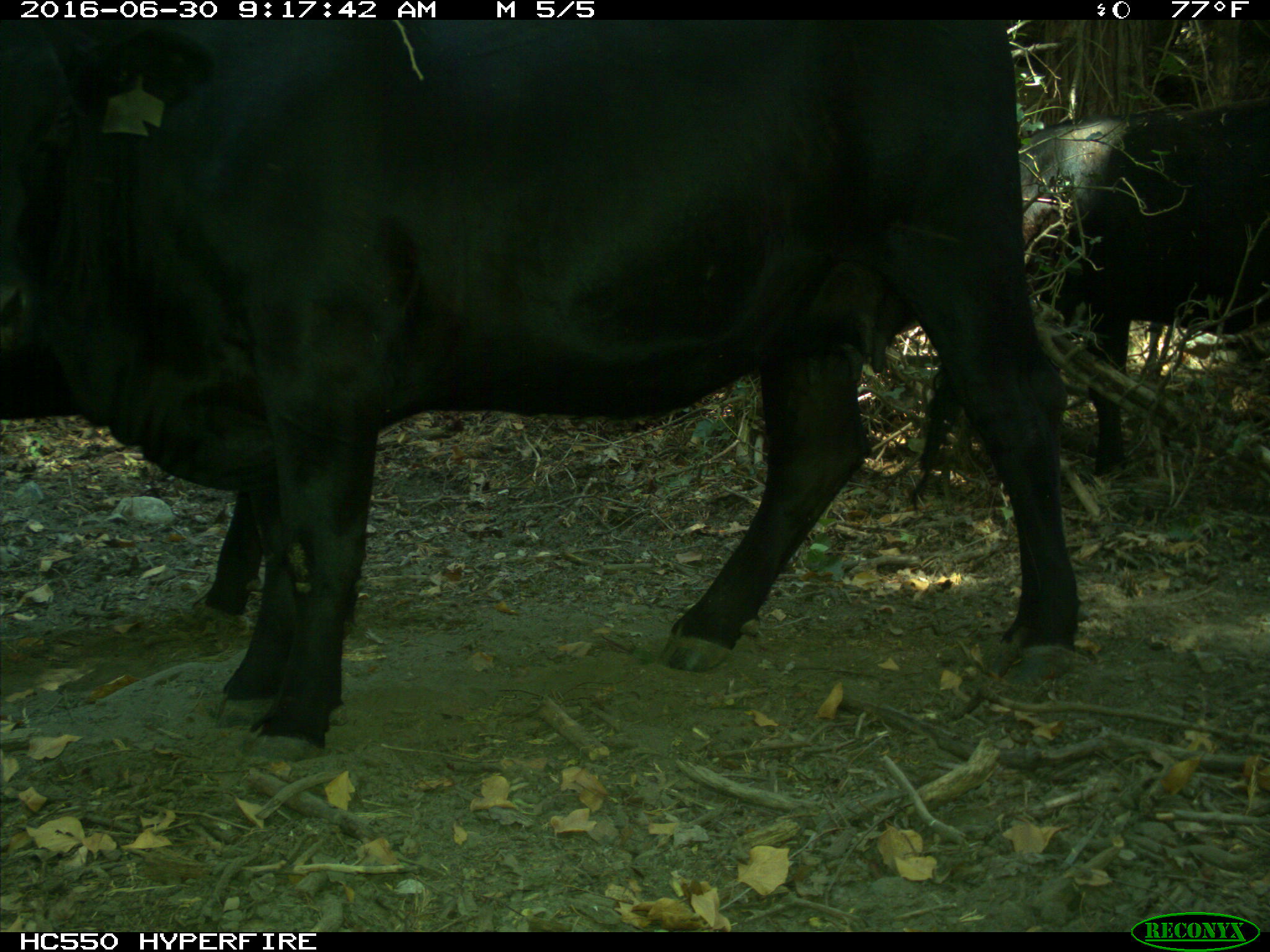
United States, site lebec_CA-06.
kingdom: Animalia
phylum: Chordata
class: Mammalia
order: Artiodactyla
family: Bovidae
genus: Bos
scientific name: Bos taurus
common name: domestic cow